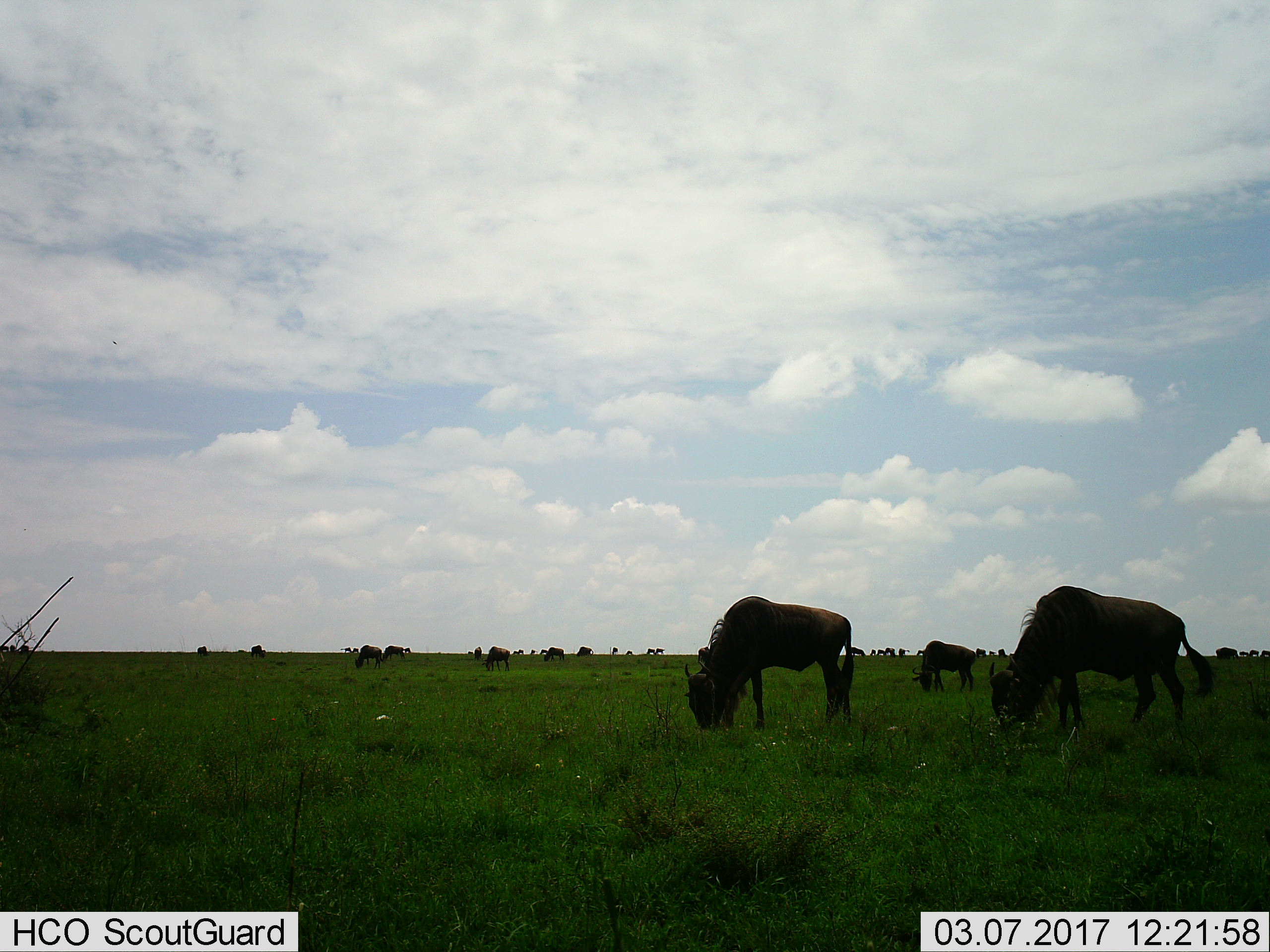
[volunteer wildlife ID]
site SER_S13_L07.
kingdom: Animalia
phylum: Chordata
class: Mammalia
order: Artiodactyla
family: Bovidae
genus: Connochaetes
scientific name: Connochaetes taurinus taurinus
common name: blue wildebeest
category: wildebeestblue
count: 11-50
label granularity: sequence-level